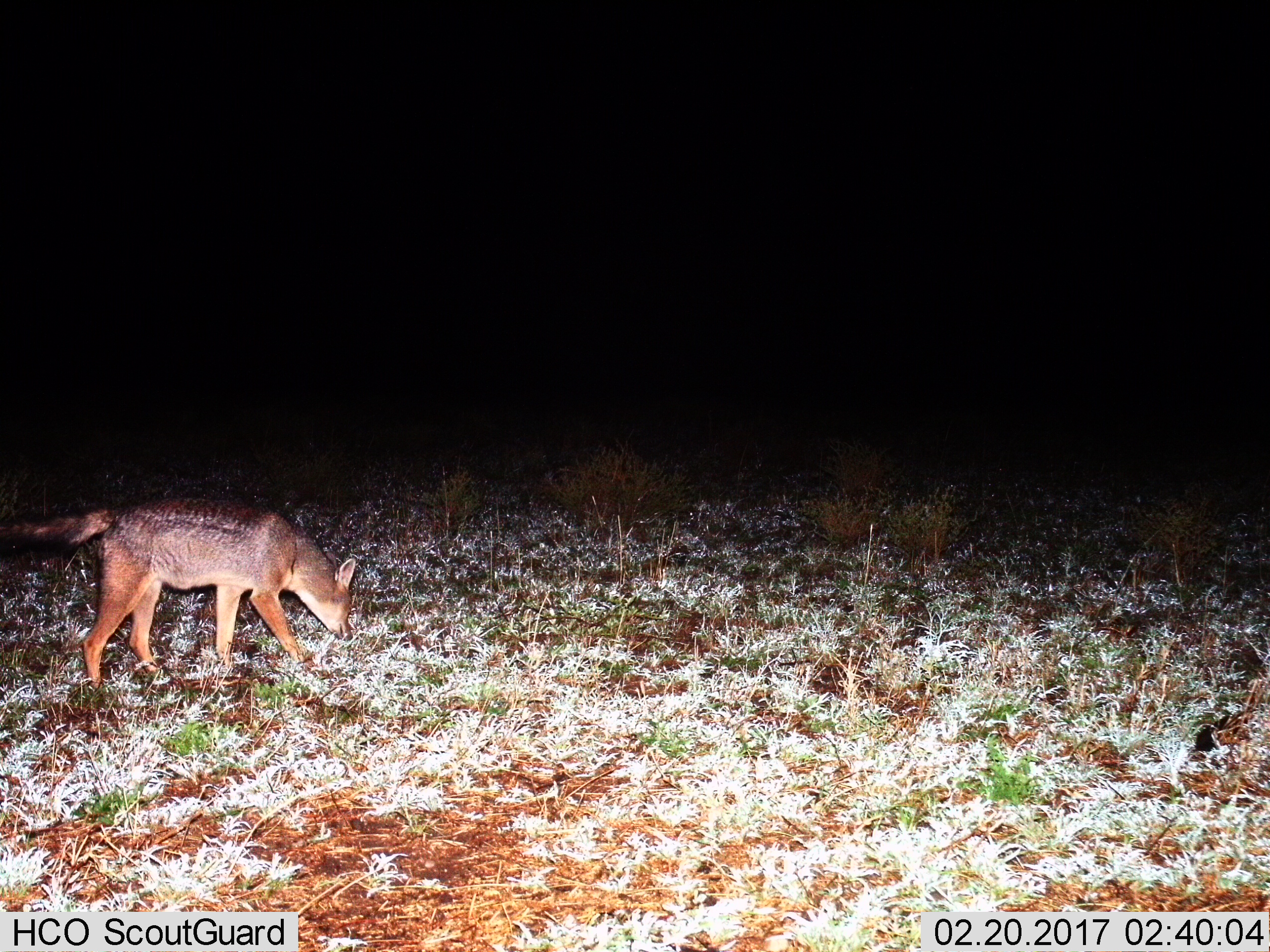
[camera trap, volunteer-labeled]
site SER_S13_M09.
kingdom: Animalia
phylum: Chordata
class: Mammalia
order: Carnivora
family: Canidae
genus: Lupulella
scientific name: Lupulella mesomelas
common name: black-backed jackal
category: jackalblackbacked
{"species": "jackalblackbacked (black-backed jackal) (Lupulella mesomelas)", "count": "1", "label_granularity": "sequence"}